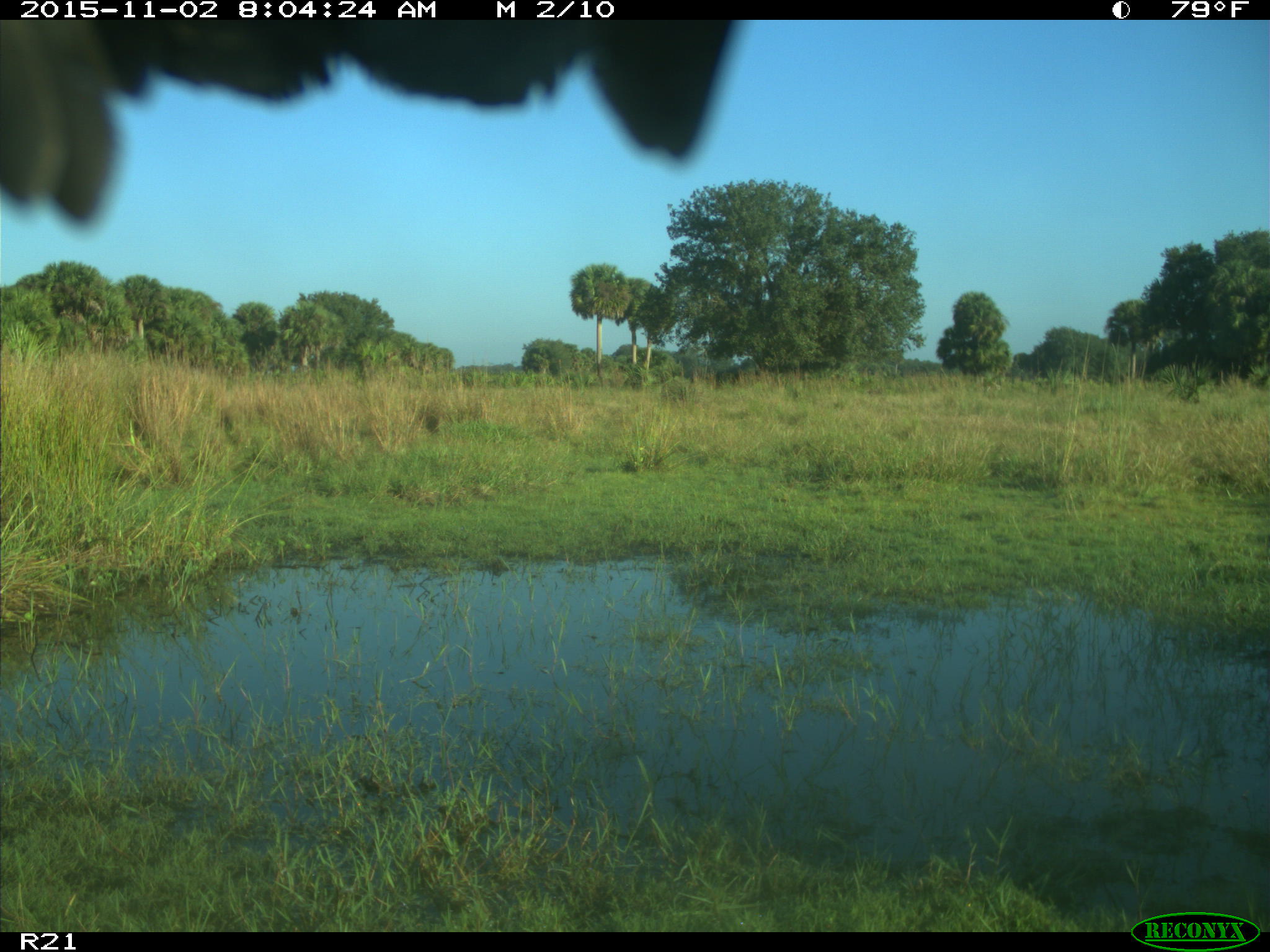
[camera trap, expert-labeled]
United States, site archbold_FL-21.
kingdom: Animalia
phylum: Chordata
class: Aves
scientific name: Aves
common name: birds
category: unidentified bird